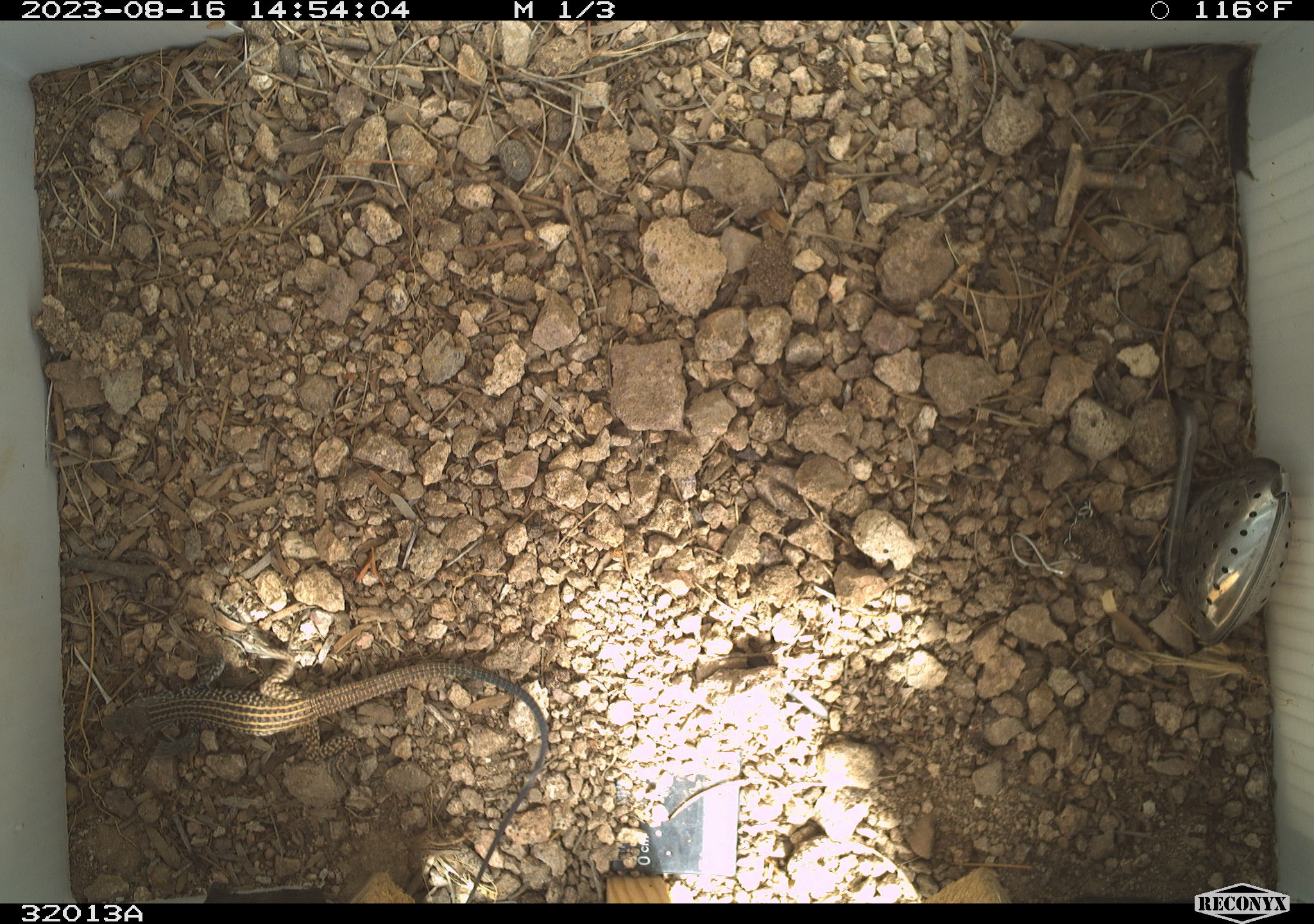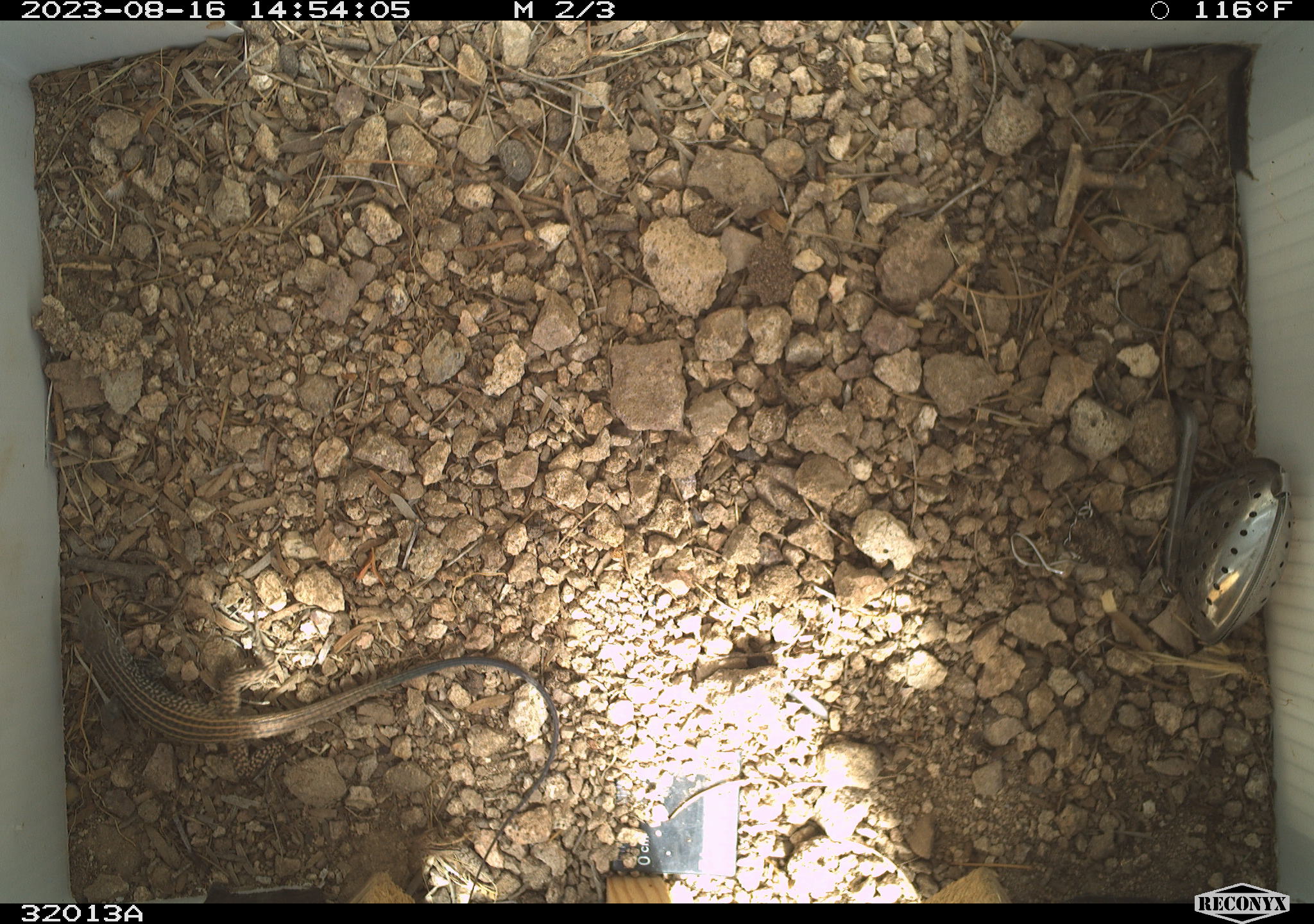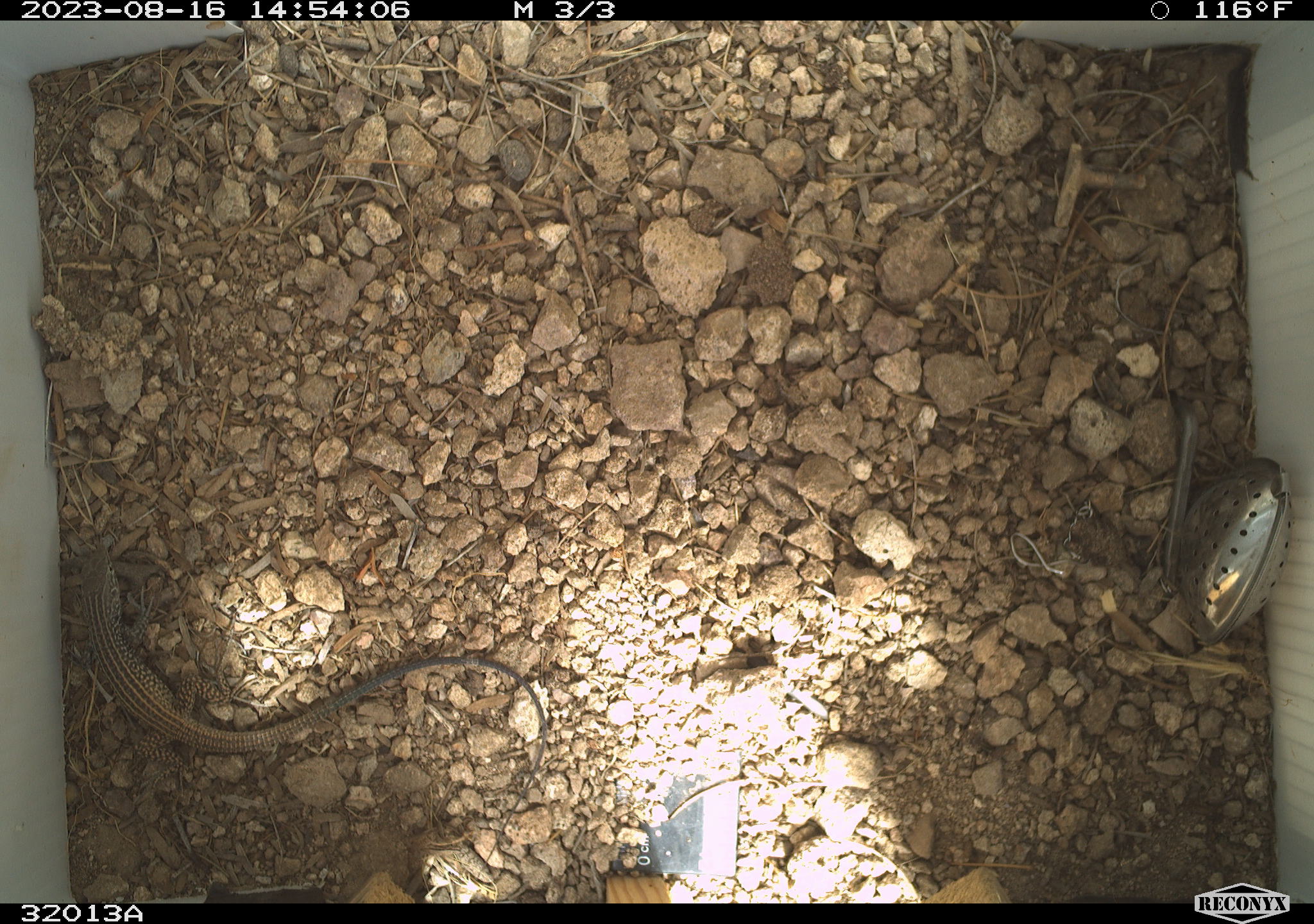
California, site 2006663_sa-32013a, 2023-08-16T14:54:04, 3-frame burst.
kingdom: Animalia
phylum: Chordata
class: Reptilia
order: Squamata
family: Teiidae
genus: Aspidoscelis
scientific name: Aspidoscelis tigris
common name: western whiptail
Western whiptail (Aspidoscelis tigris).